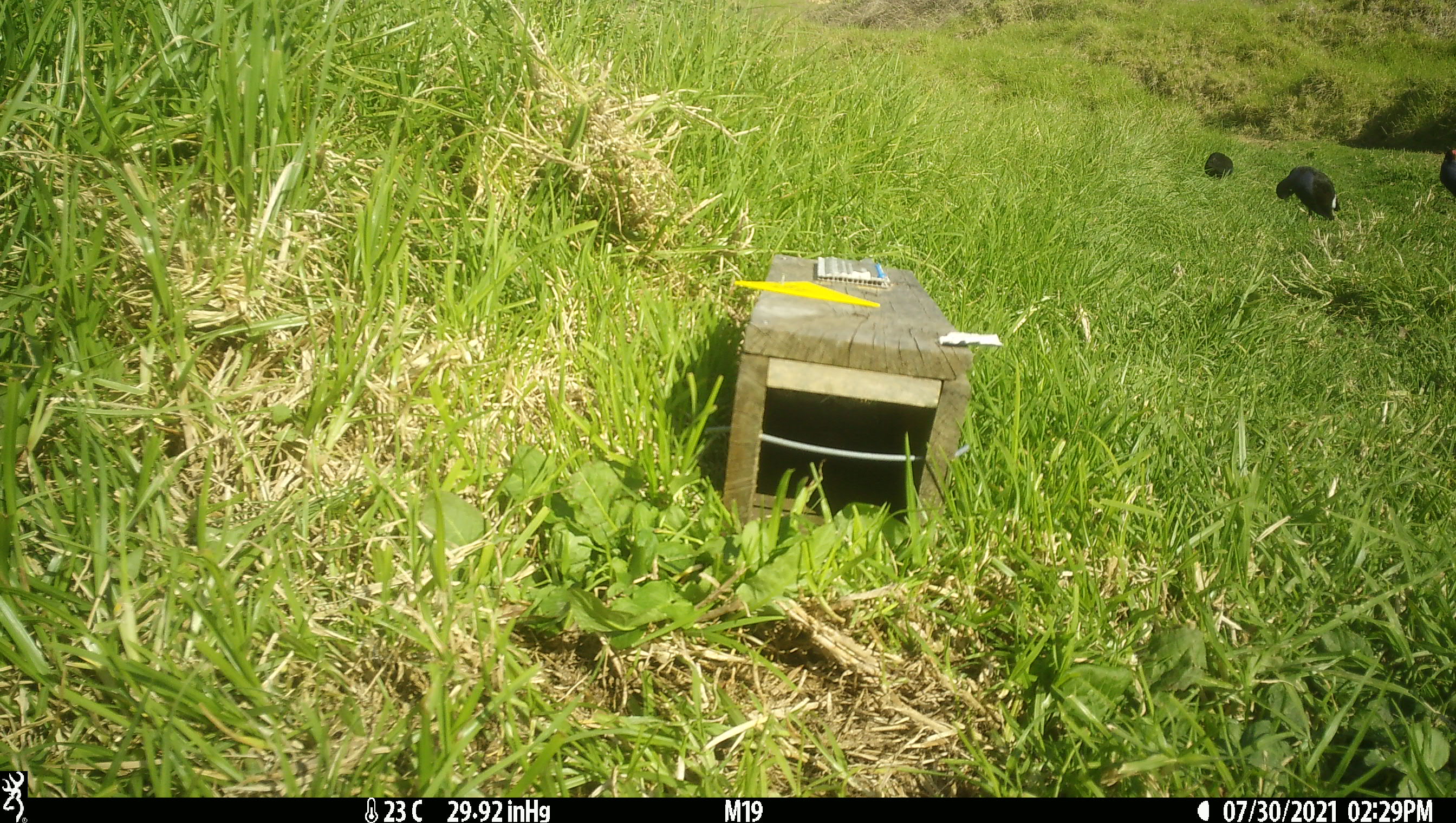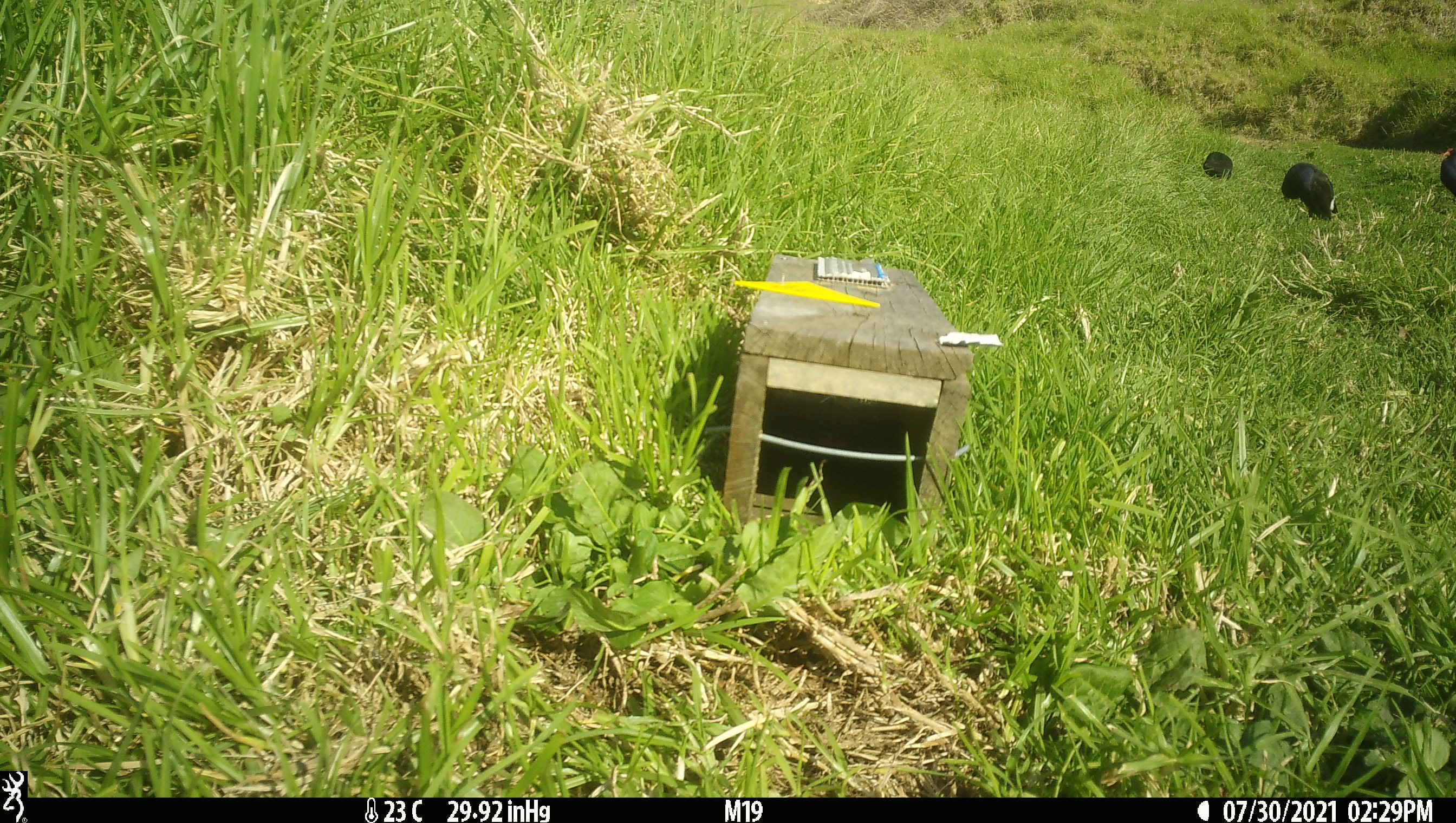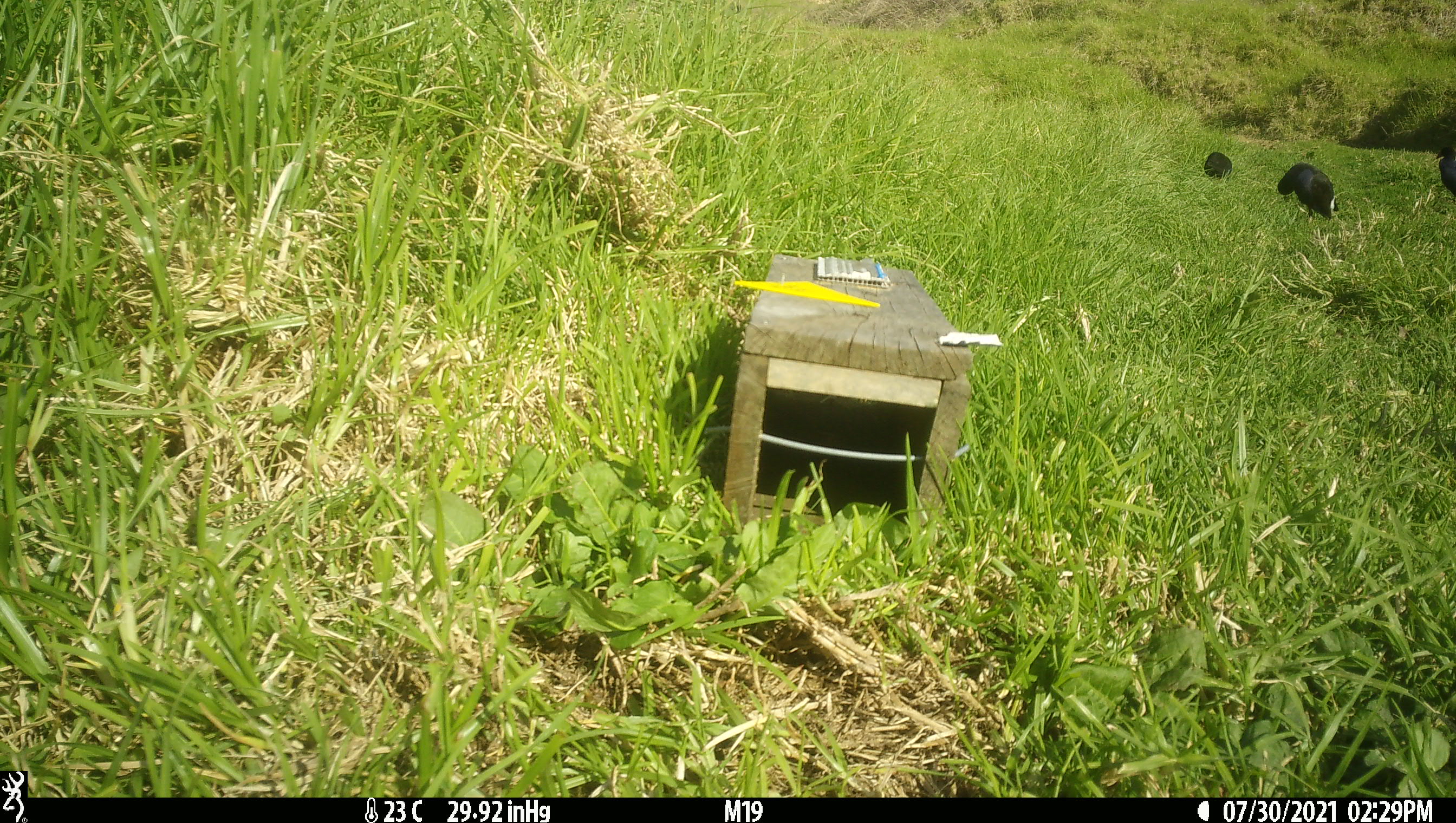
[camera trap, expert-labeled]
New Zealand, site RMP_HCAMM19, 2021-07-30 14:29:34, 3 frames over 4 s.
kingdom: Animalia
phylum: Chordata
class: Aves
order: Gruiformes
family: Rallidae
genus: Porphyrio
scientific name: Porphyrio melanotus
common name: australasian swamphen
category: pukeko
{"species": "pukeko (australasian swamphen) (Porphyrio melanotus)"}